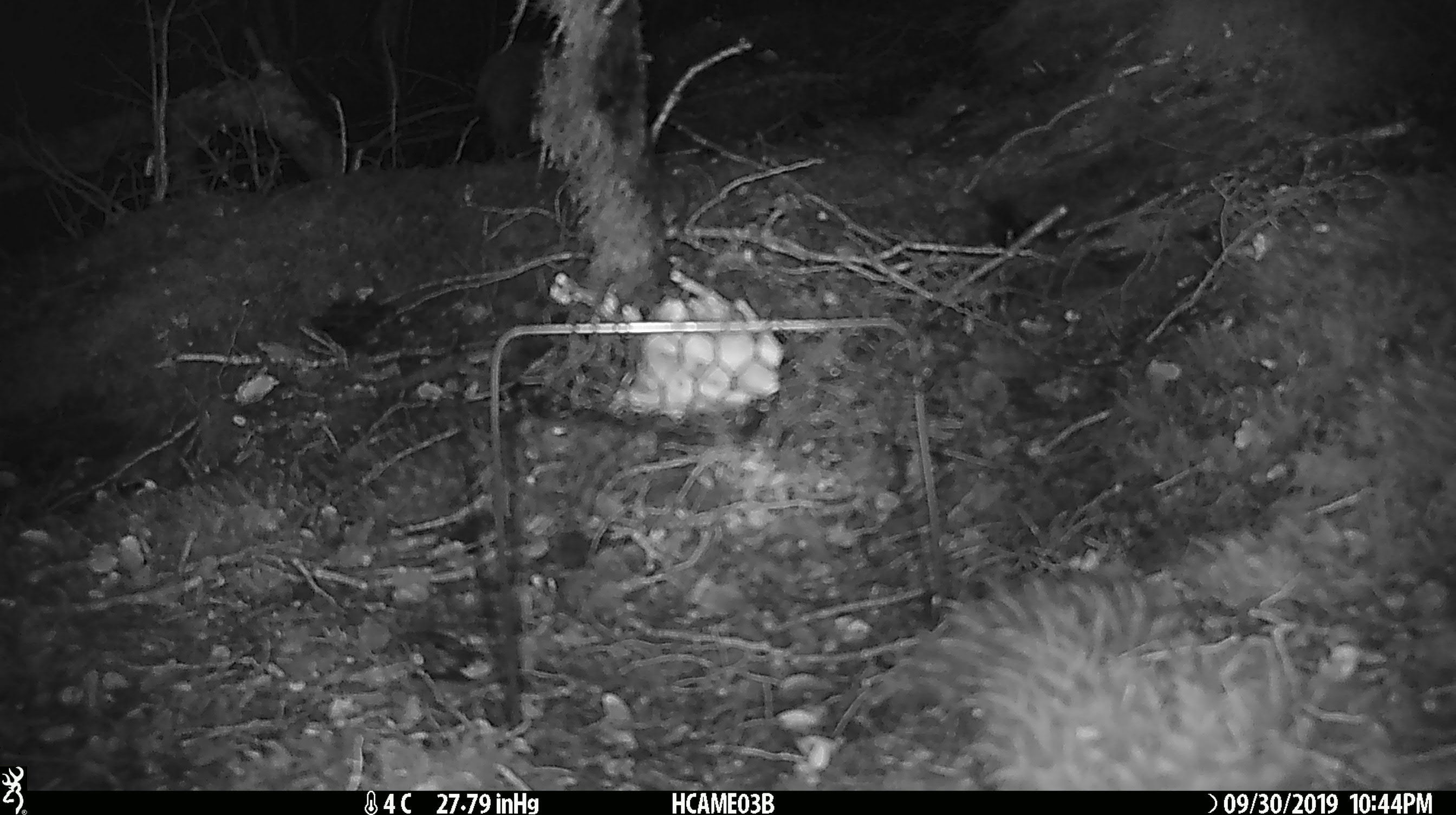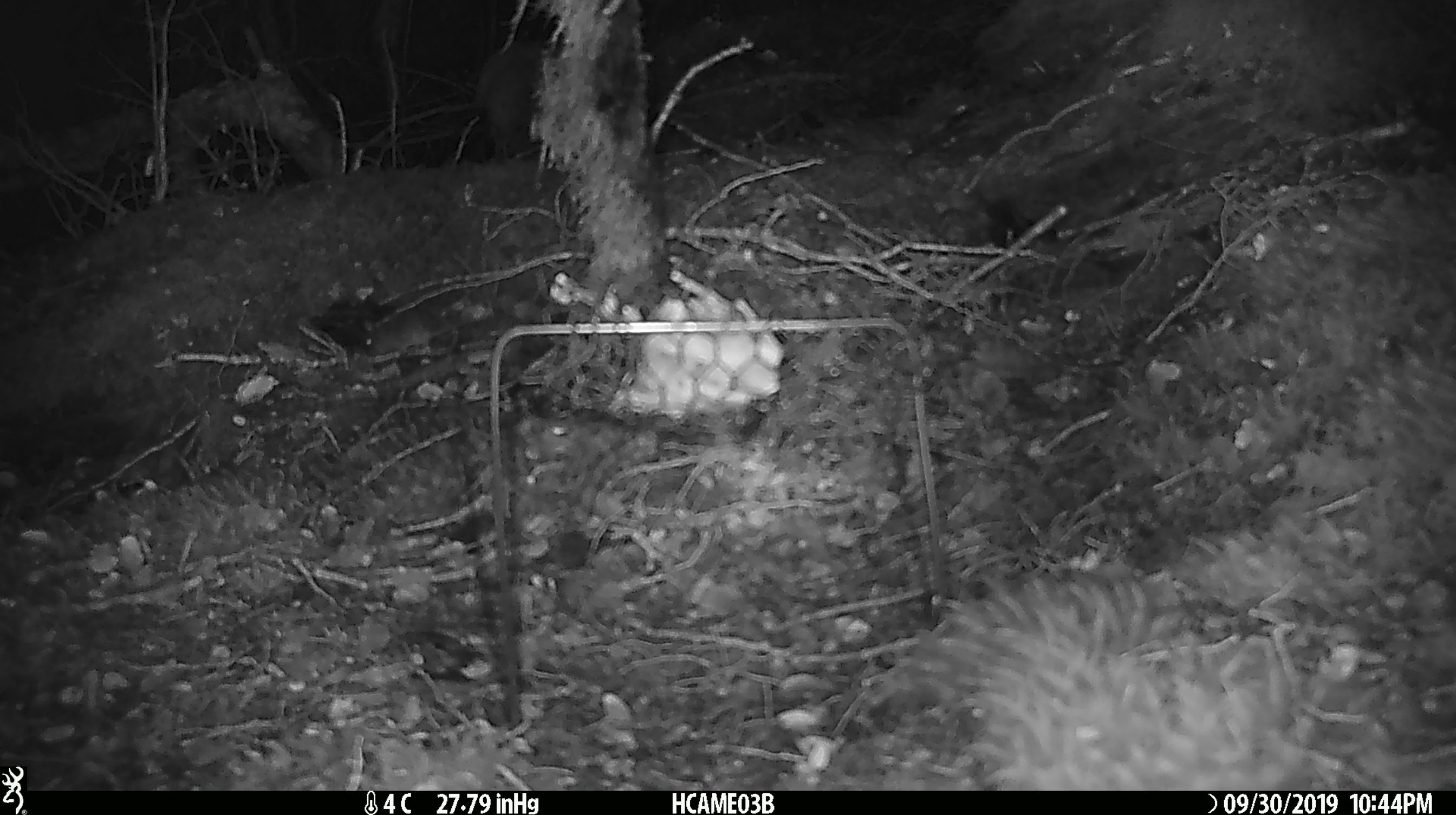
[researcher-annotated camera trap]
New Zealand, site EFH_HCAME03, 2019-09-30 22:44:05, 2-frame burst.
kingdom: Animalia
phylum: Chordata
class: Mammalia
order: Rodentia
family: Muridae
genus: Mus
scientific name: Mus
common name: mouse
Mouse (Mus).